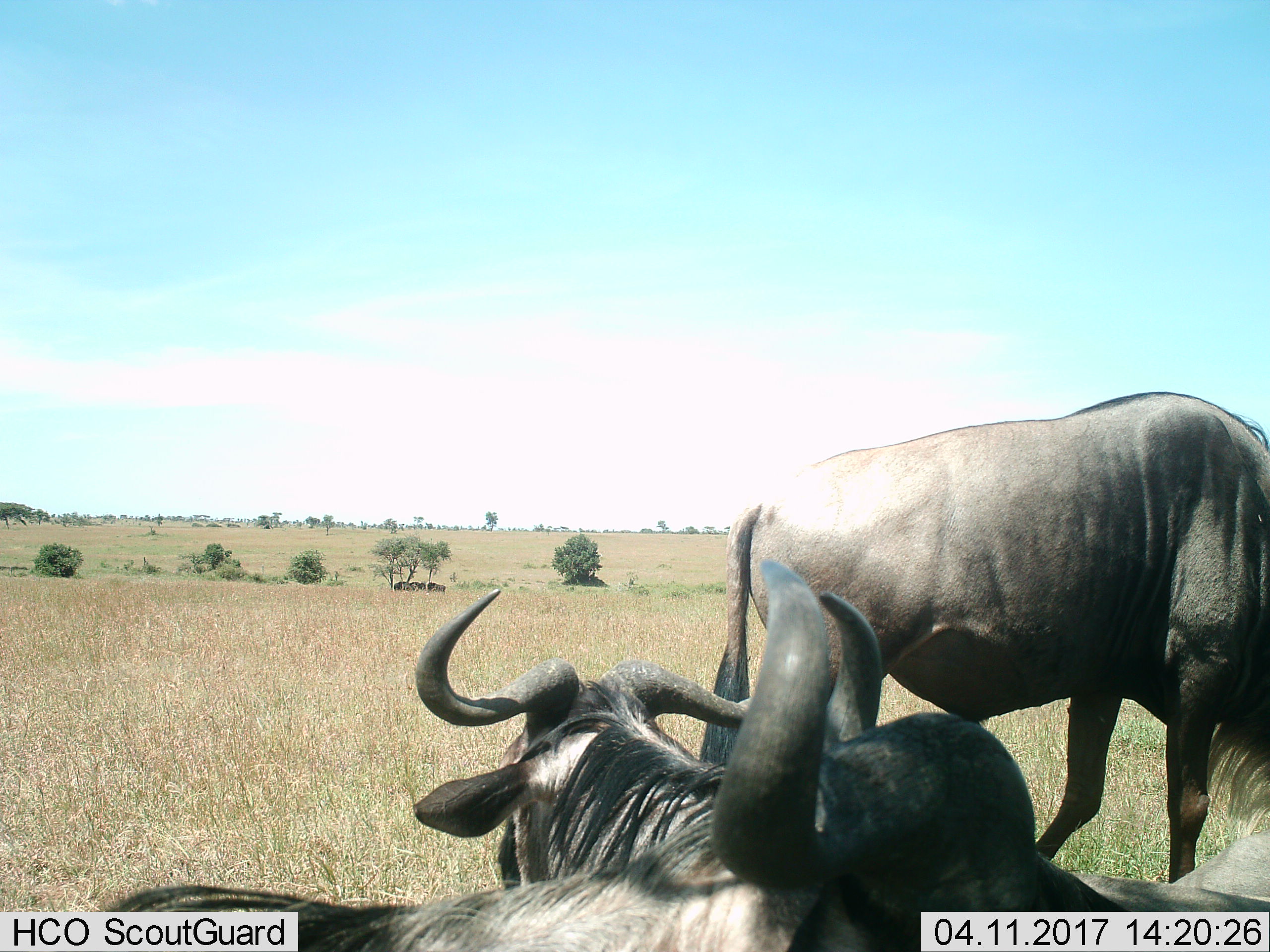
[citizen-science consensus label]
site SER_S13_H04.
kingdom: Animalia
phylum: Chordata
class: Mammalia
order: Artiodactyla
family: Bovidae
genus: Connochaetes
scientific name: Connochaetes taurinus taurinus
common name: blue wildebeest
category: wildebeestblue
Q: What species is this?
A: Wildebeestblue (blue wildebeest) (Connochaetes taurinus taurinus).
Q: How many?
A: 6.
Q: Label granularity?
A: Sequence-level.